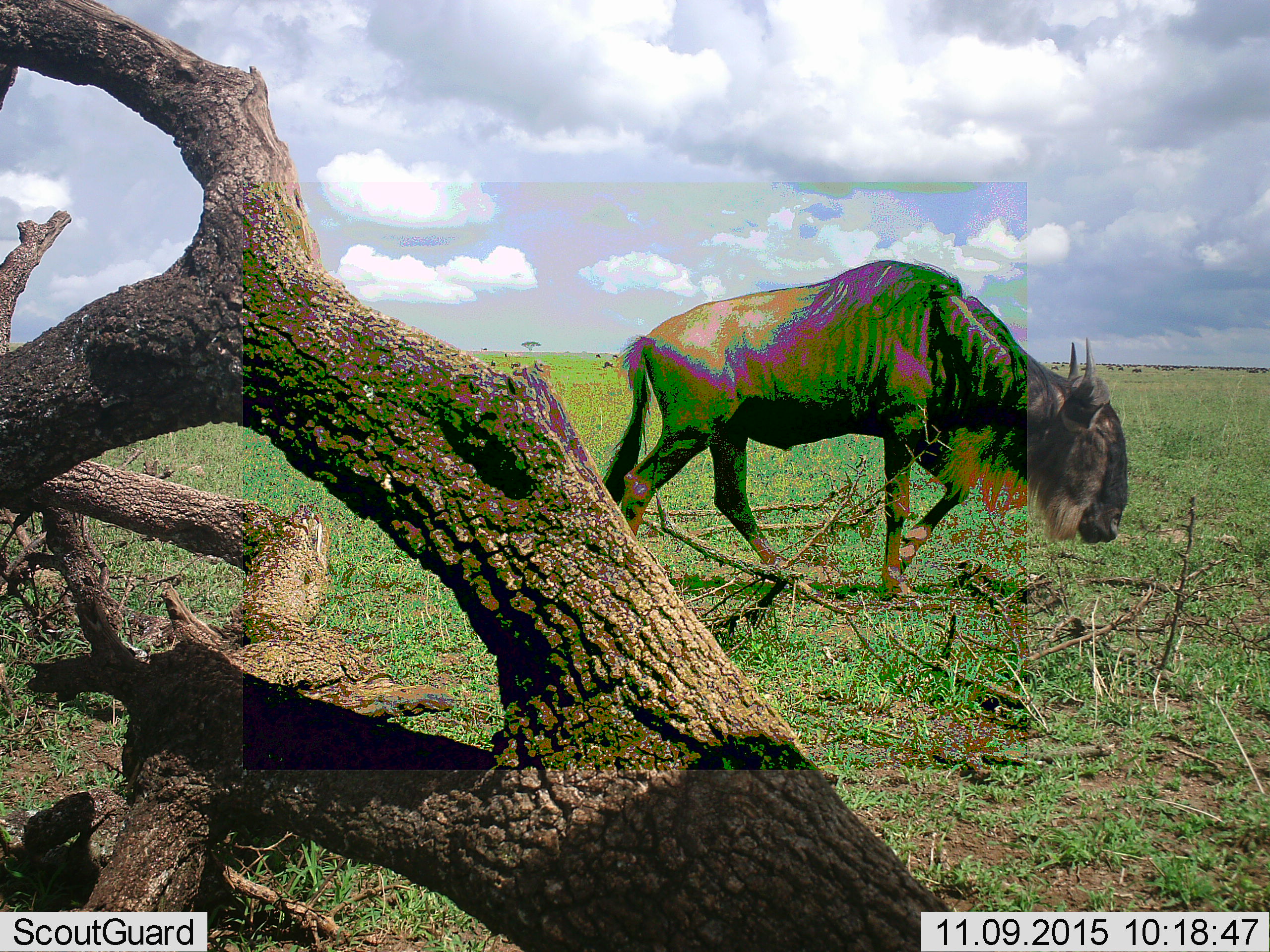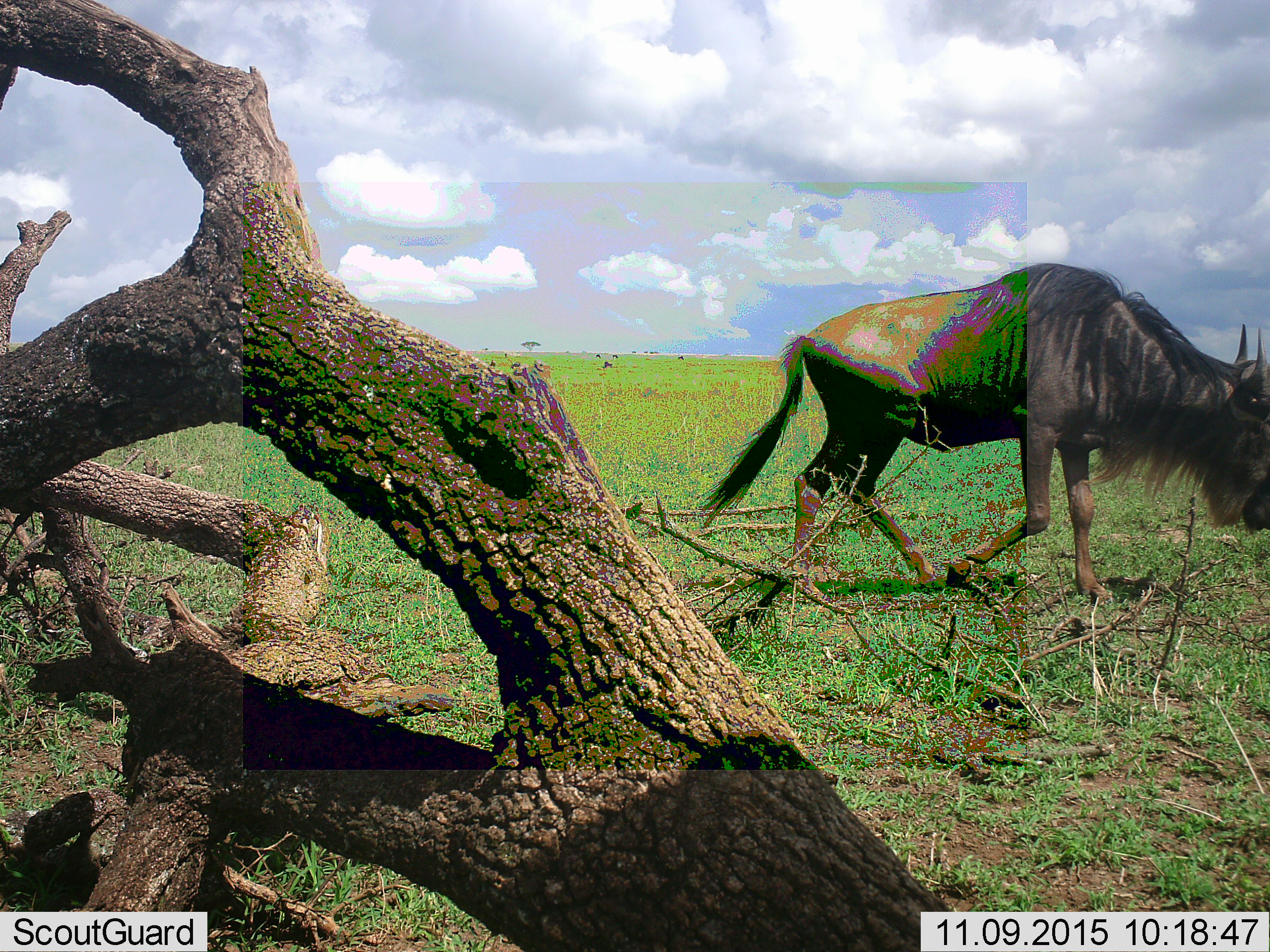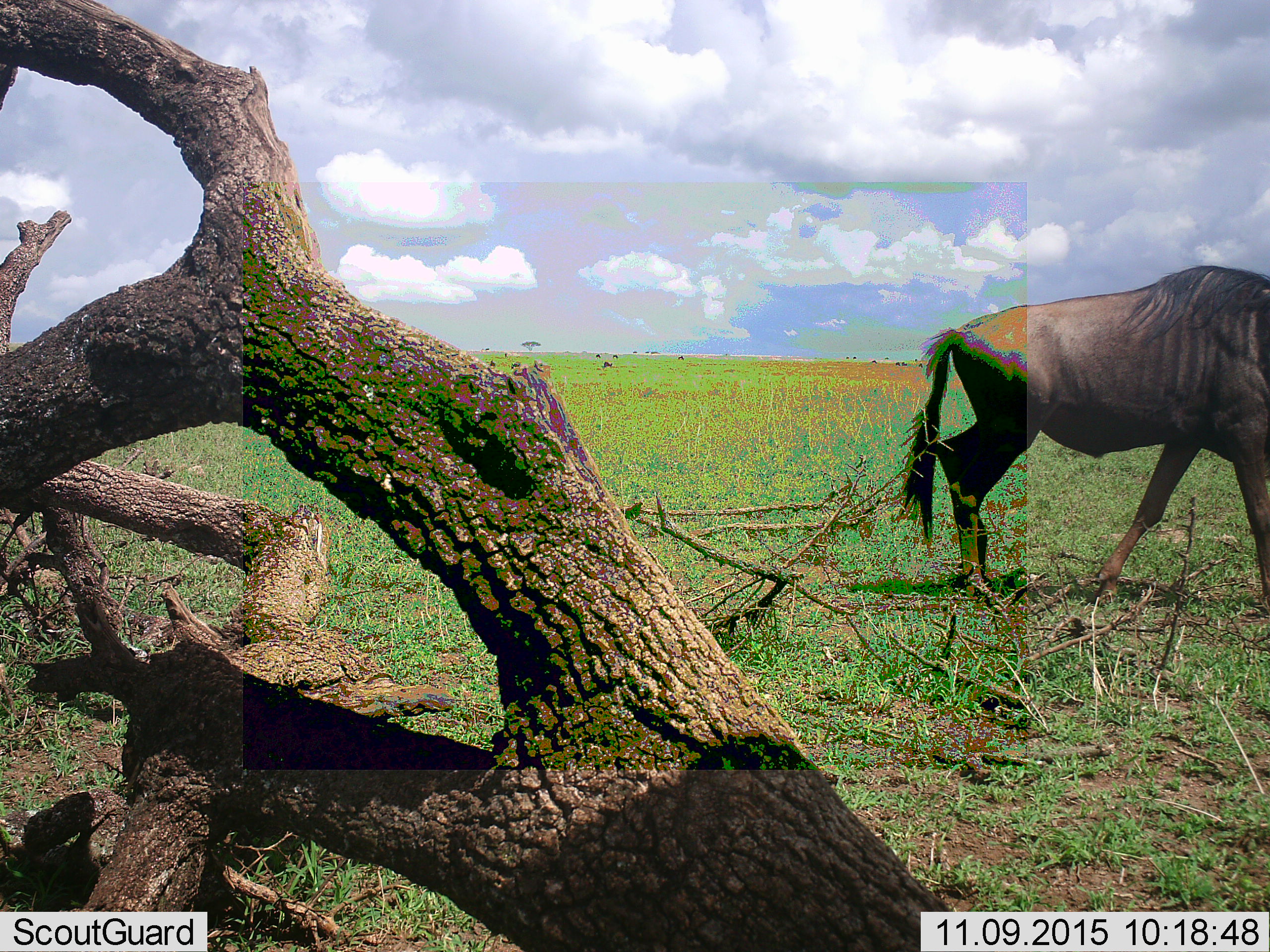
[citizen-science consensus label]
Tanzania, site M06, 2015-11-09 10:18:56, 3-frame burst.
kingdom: Animalia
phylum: Chordata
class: Mammalia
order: Artiodactyla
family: Bovidae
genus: Connochaetes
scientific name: Connochaetes taurinus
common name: blue wildebeest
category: wildebeest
Wildebeest (blue wildebeest) (Connochaetes taurinus), count 1. Behavior (volunteer vote fractions): standing 57%, resting 0%, moving 100%, interacting 0%. Young present (vote fraction): 0%. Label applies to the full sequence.